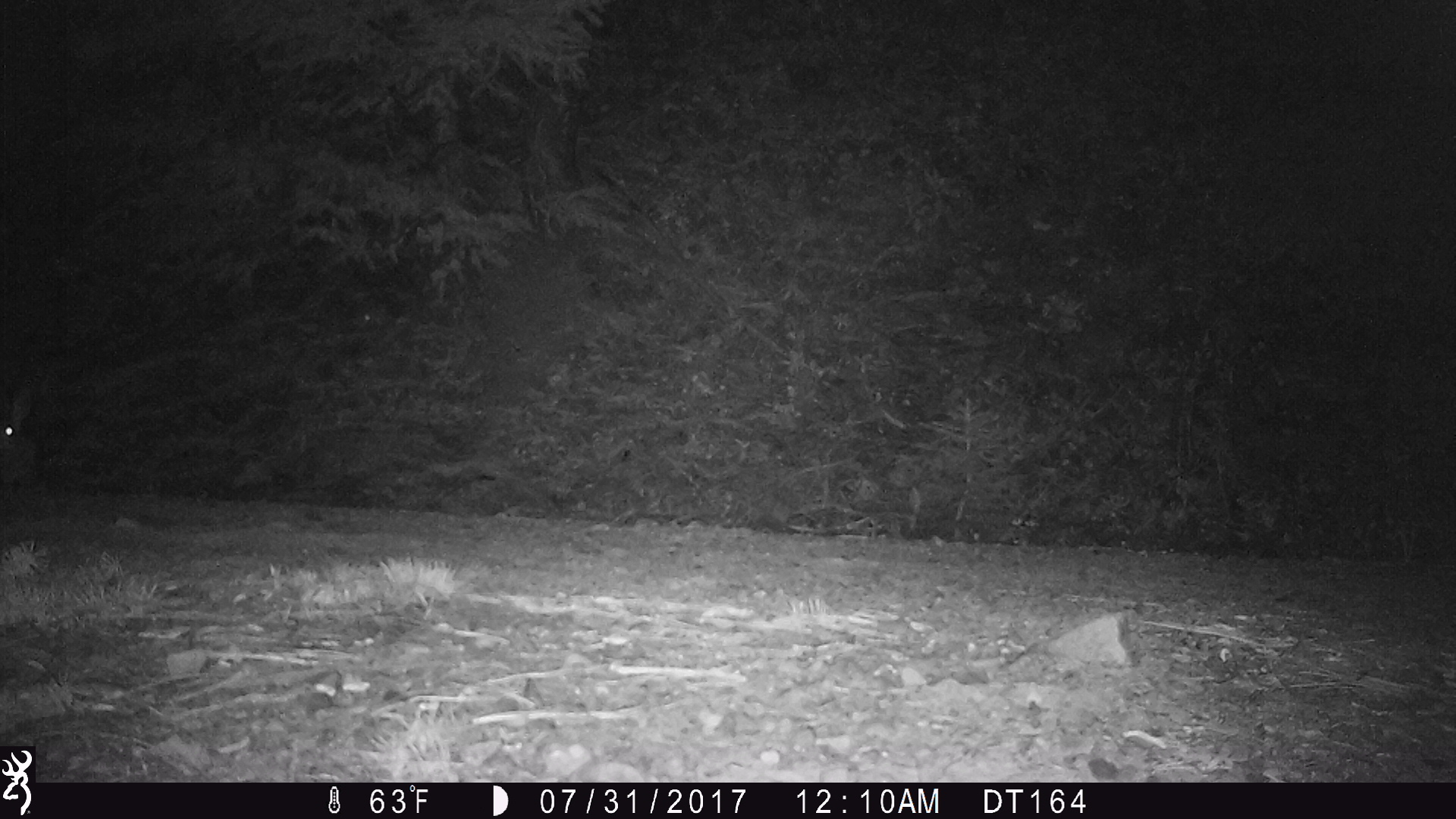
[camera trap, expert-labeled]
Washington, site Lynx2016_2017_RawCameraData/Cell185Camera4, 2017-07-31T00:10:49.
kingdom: Animalia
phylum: Chordata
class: Mammalia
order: Lagomorpha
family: Leporidae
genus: Lepus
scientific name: Lepus americanus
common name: snowshoe hare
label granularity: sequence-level